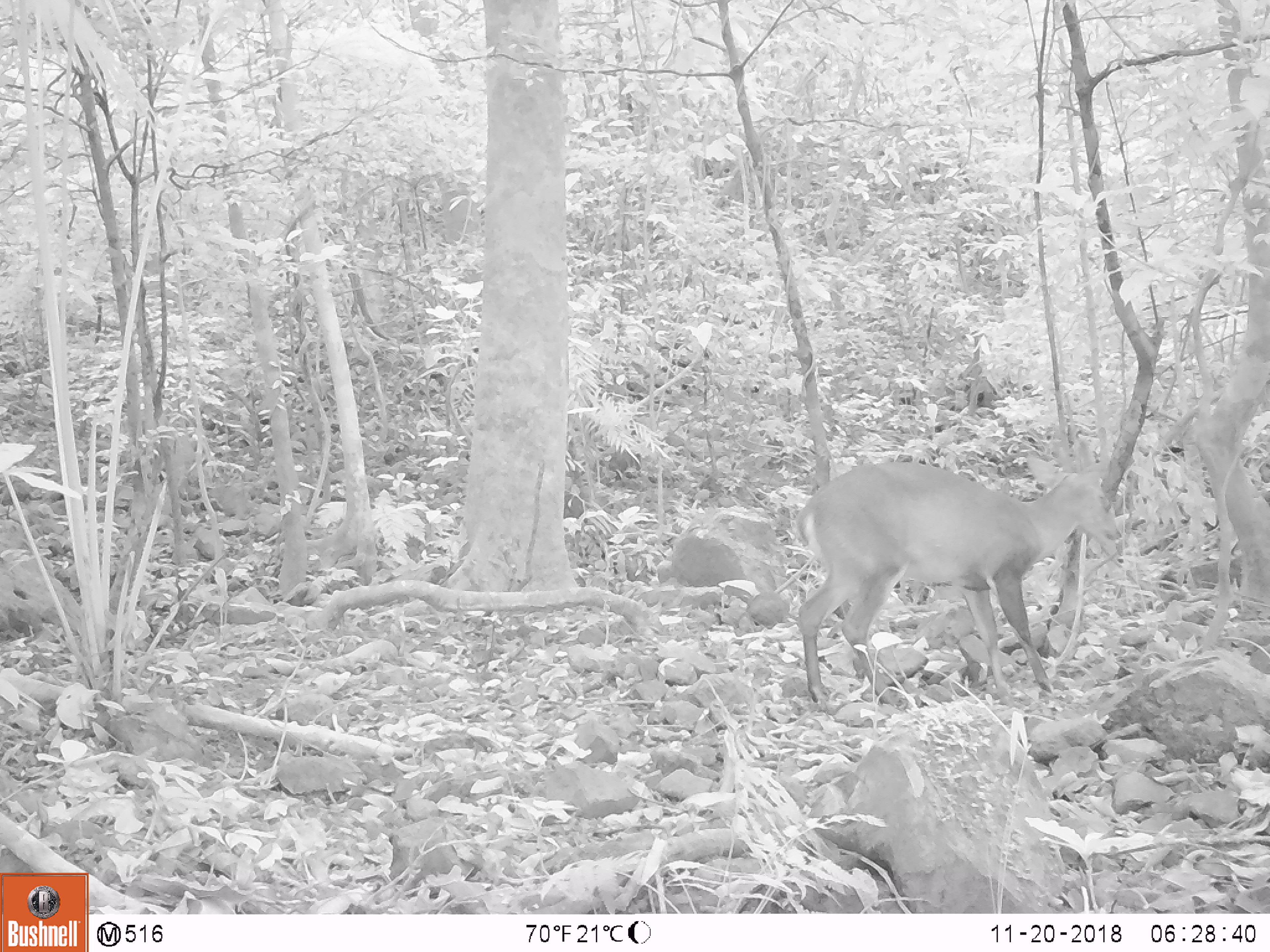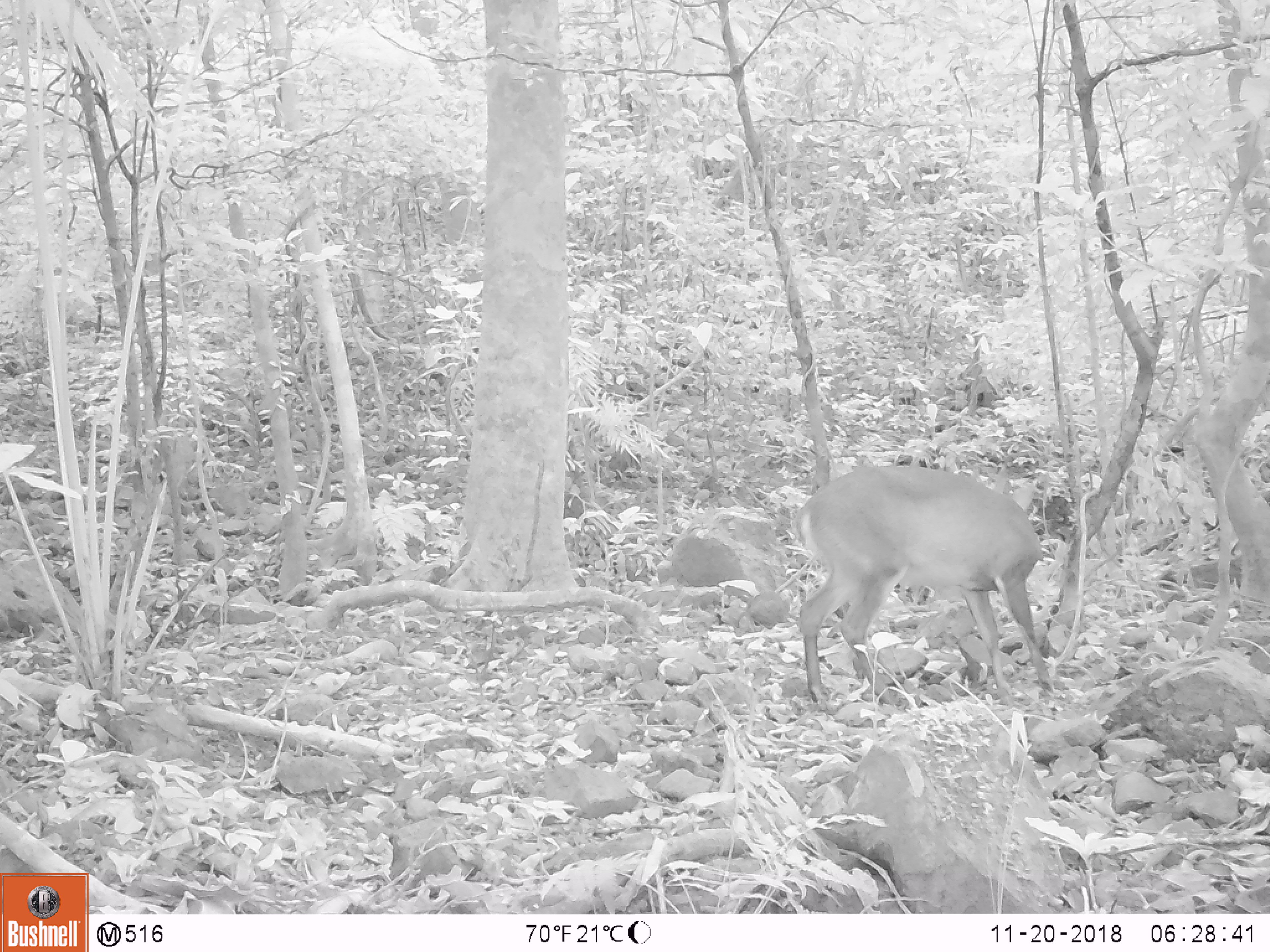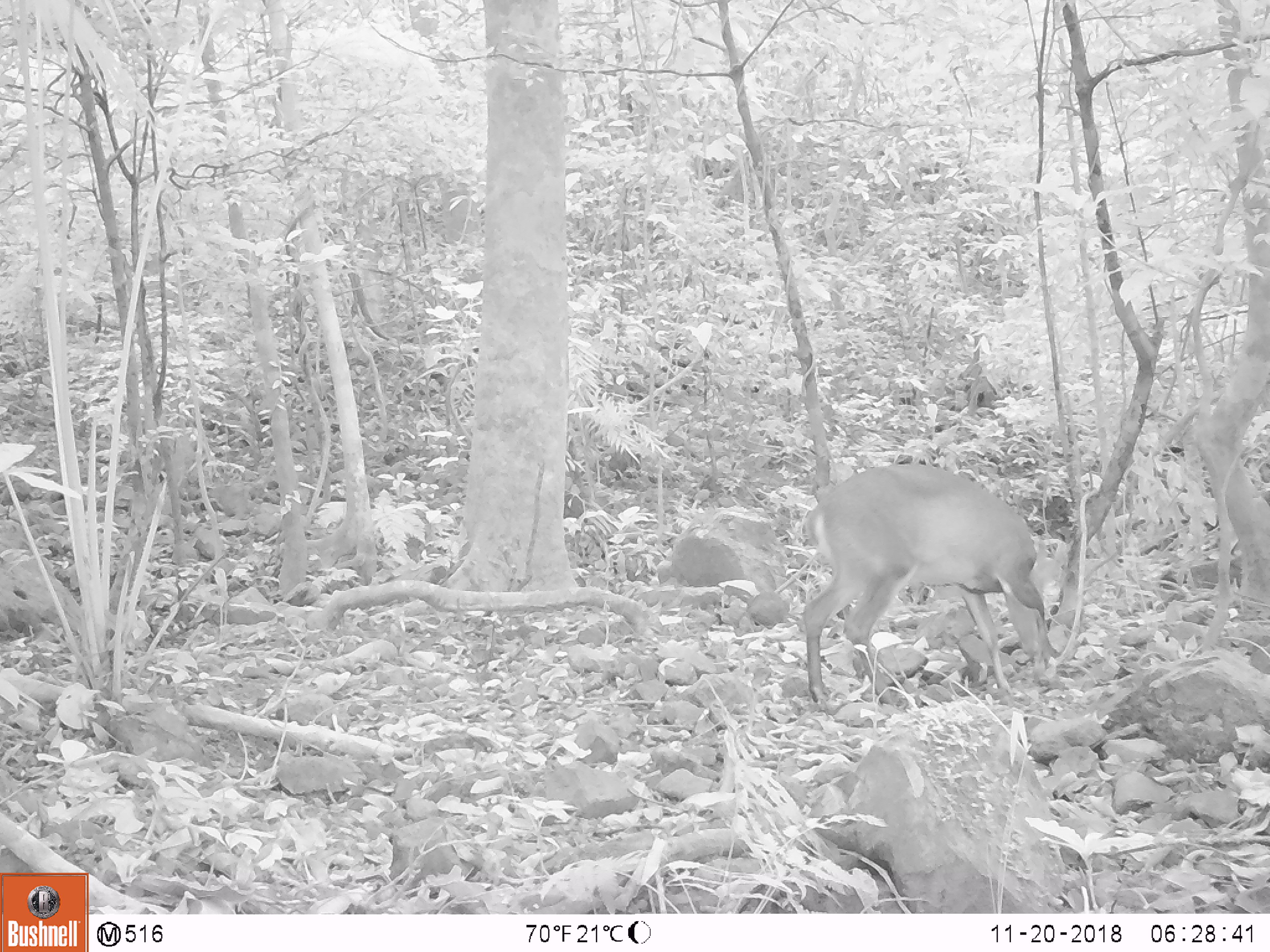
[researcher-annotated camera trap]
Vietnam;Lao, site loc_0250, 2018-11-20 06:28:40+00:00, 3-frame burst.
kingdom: Animalia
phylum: Chordata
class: Mammalia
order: Artiodactyla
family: Cervidae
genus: Muntiacus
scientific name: Muntiacus vuquangensis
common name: large-antlered muntjac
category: large antlered muntjac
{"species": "large antlered muntjac (large-antlered muntjac) (Muntiacus vuquangensis)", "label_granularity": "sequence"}